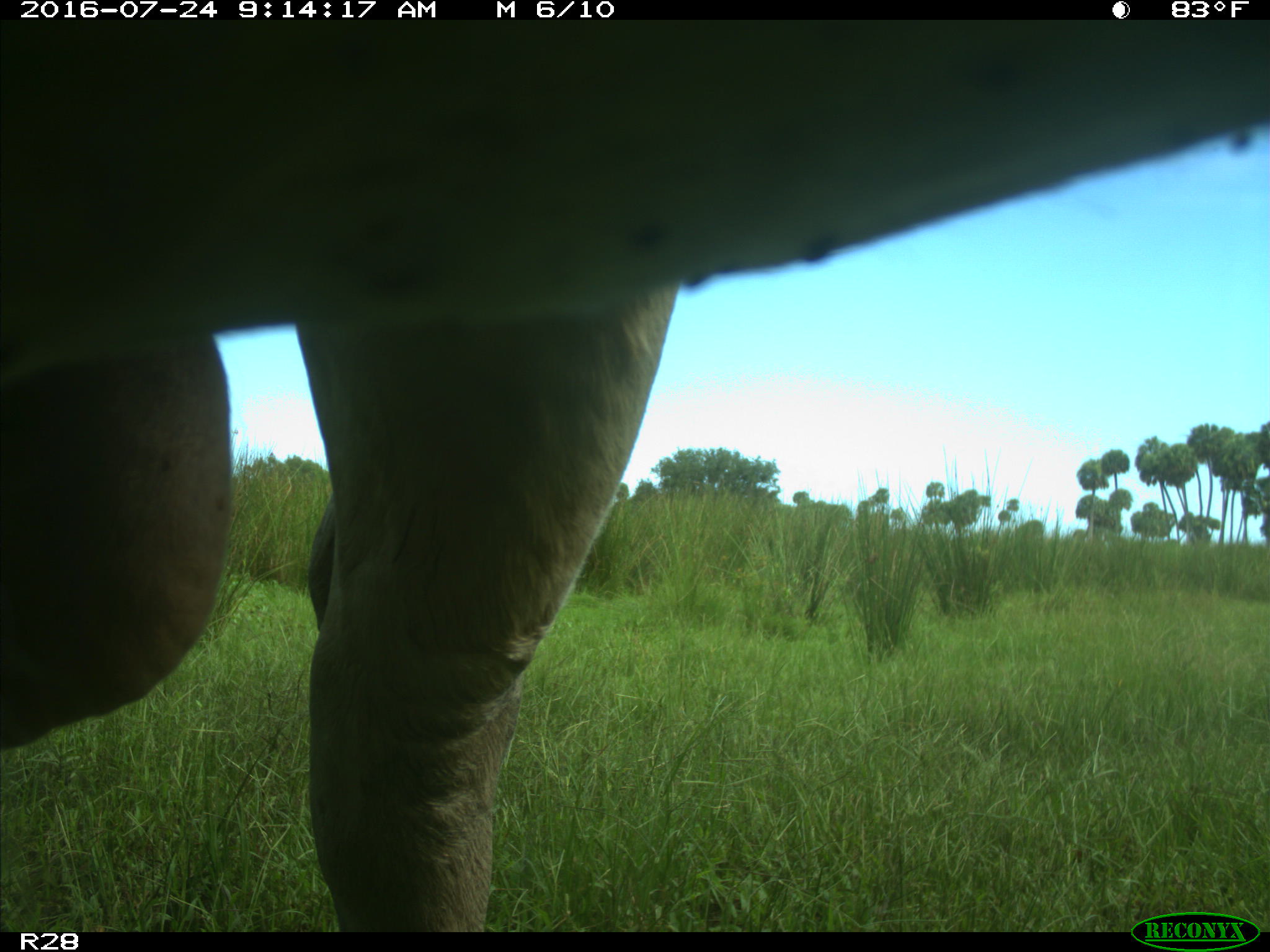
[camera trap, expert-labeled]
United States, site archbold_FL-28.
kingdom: Animalia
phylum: Chordata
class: Mammalia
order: Artiodactyla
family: Bovidae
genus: Bos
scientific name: Bos taurus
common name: domestic cow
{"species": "Bos taurus (domestic cow)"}